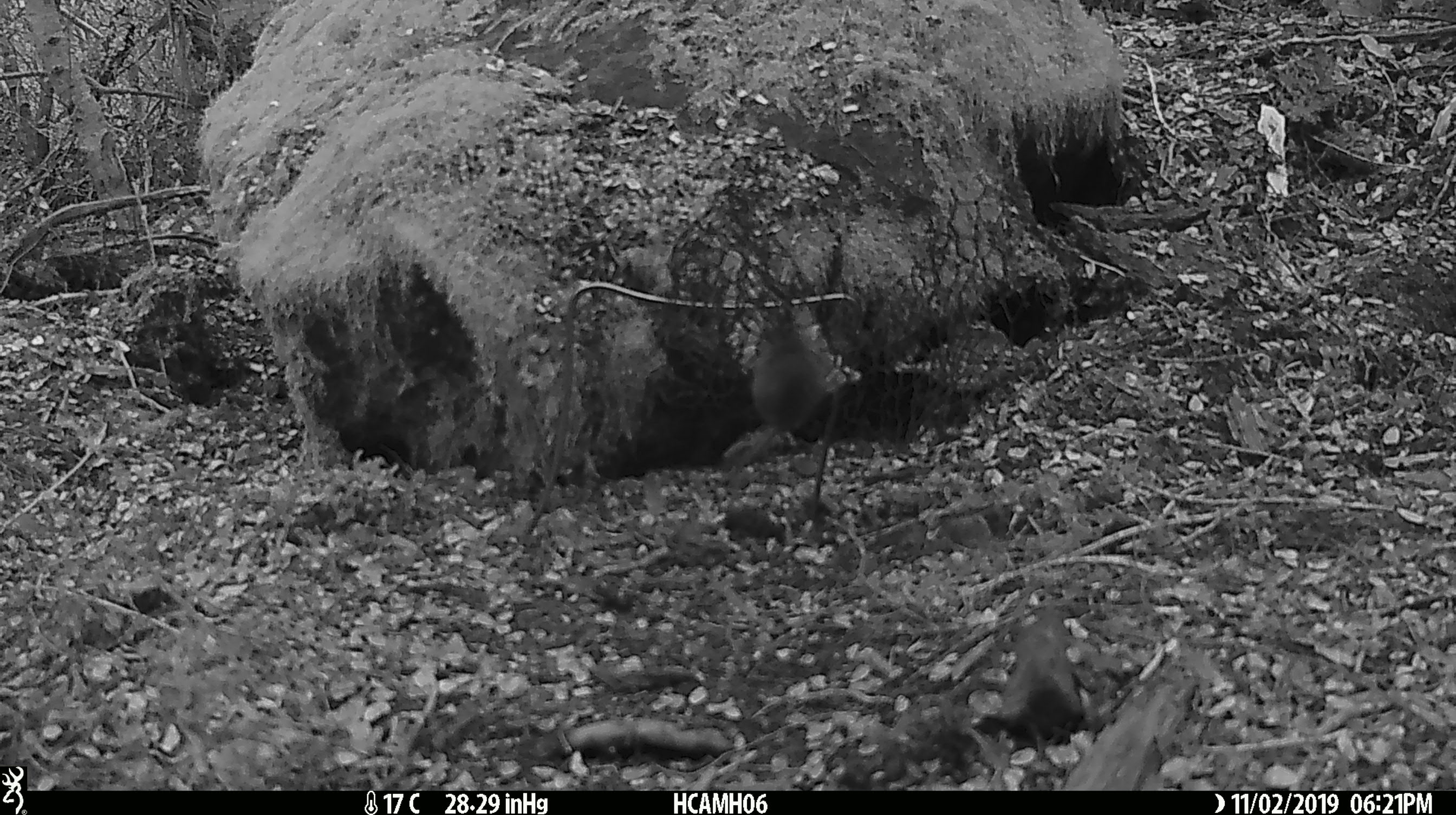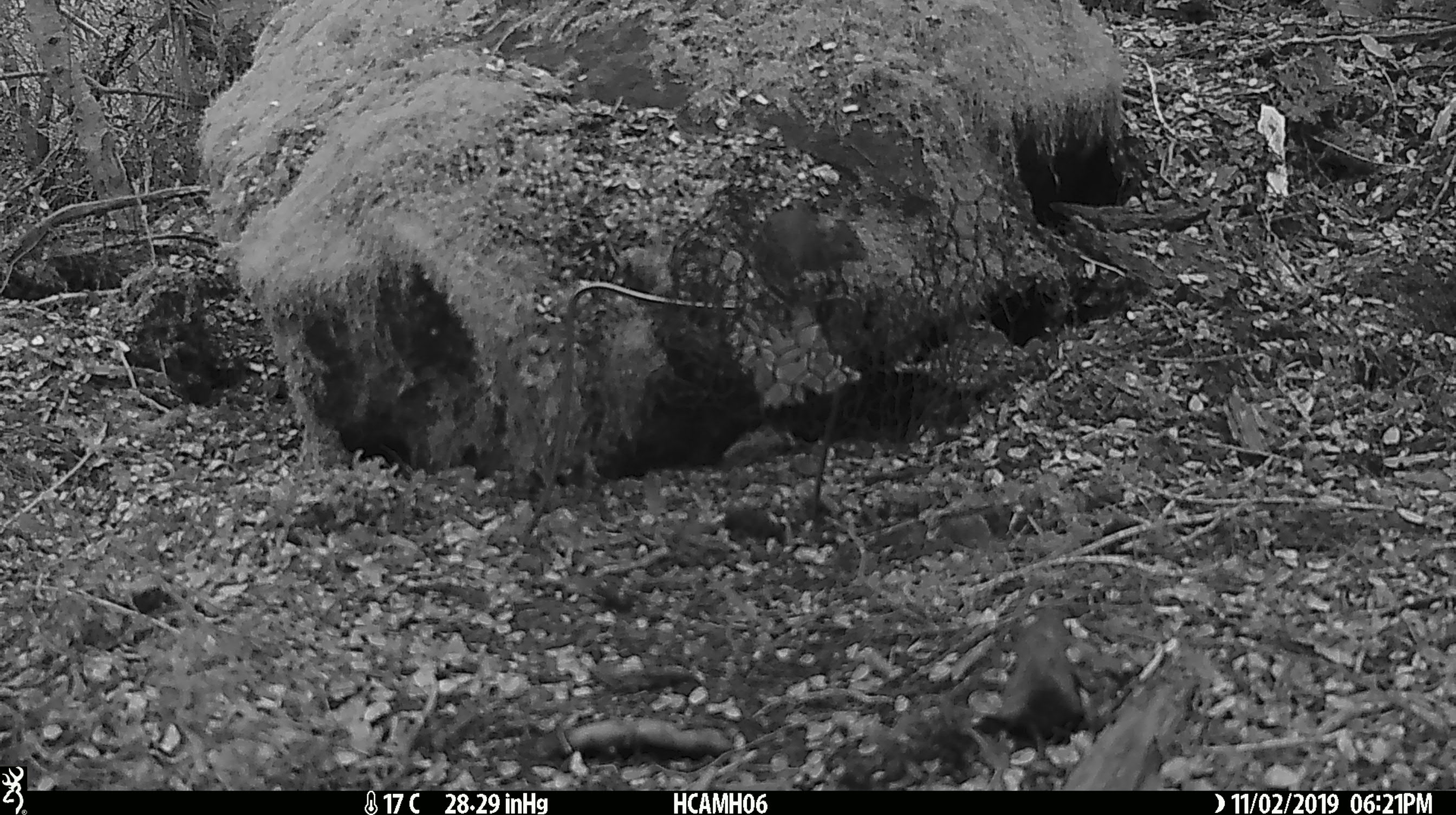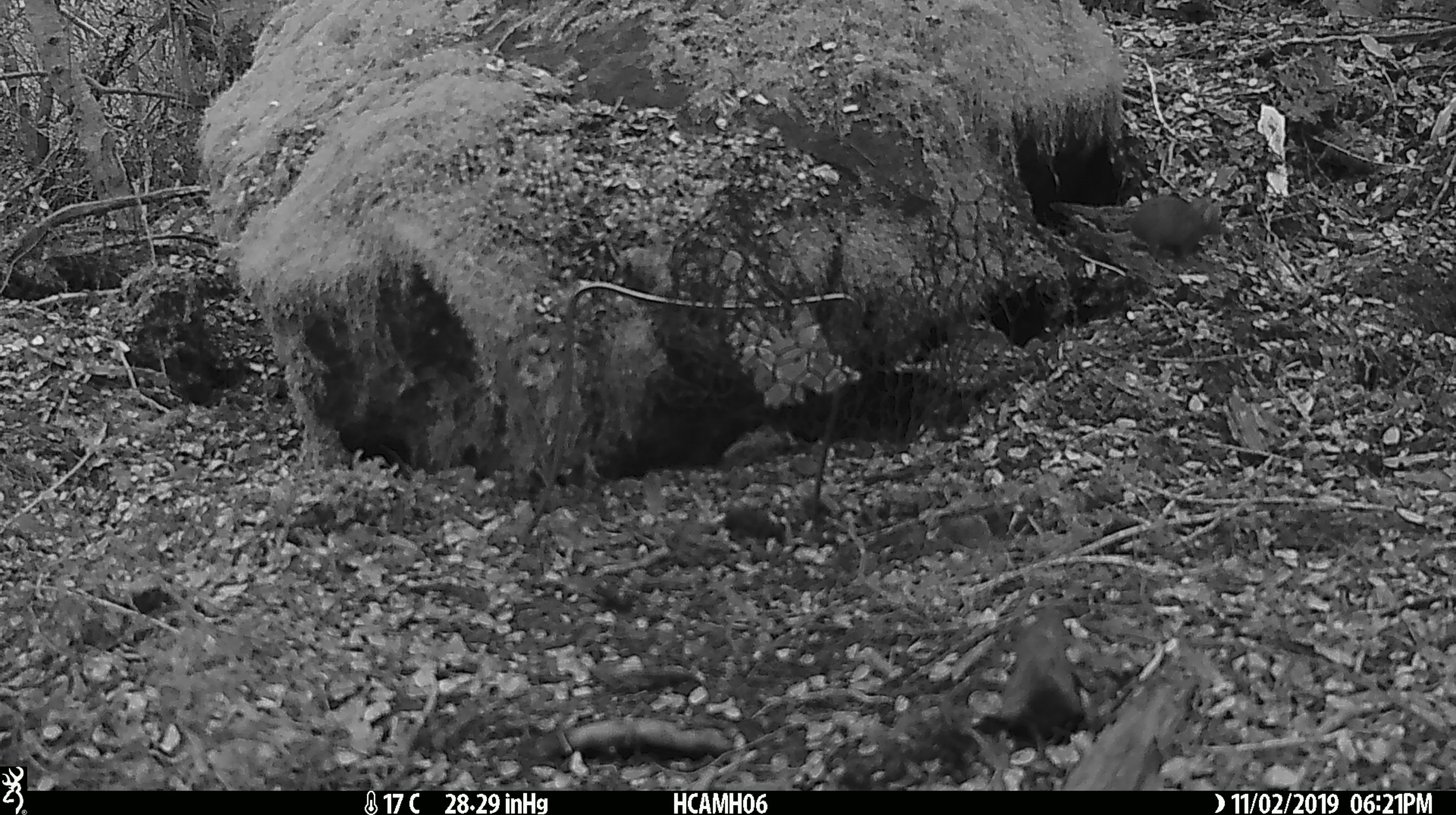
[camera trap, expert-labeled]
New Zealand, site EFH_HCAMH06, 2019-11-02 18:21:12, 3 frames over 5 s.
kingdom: Animalia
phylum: Chordata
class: Mammalia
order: Rodentia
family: Muridae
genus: Mus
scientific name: Mus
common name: mouse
Mouse (Mus).